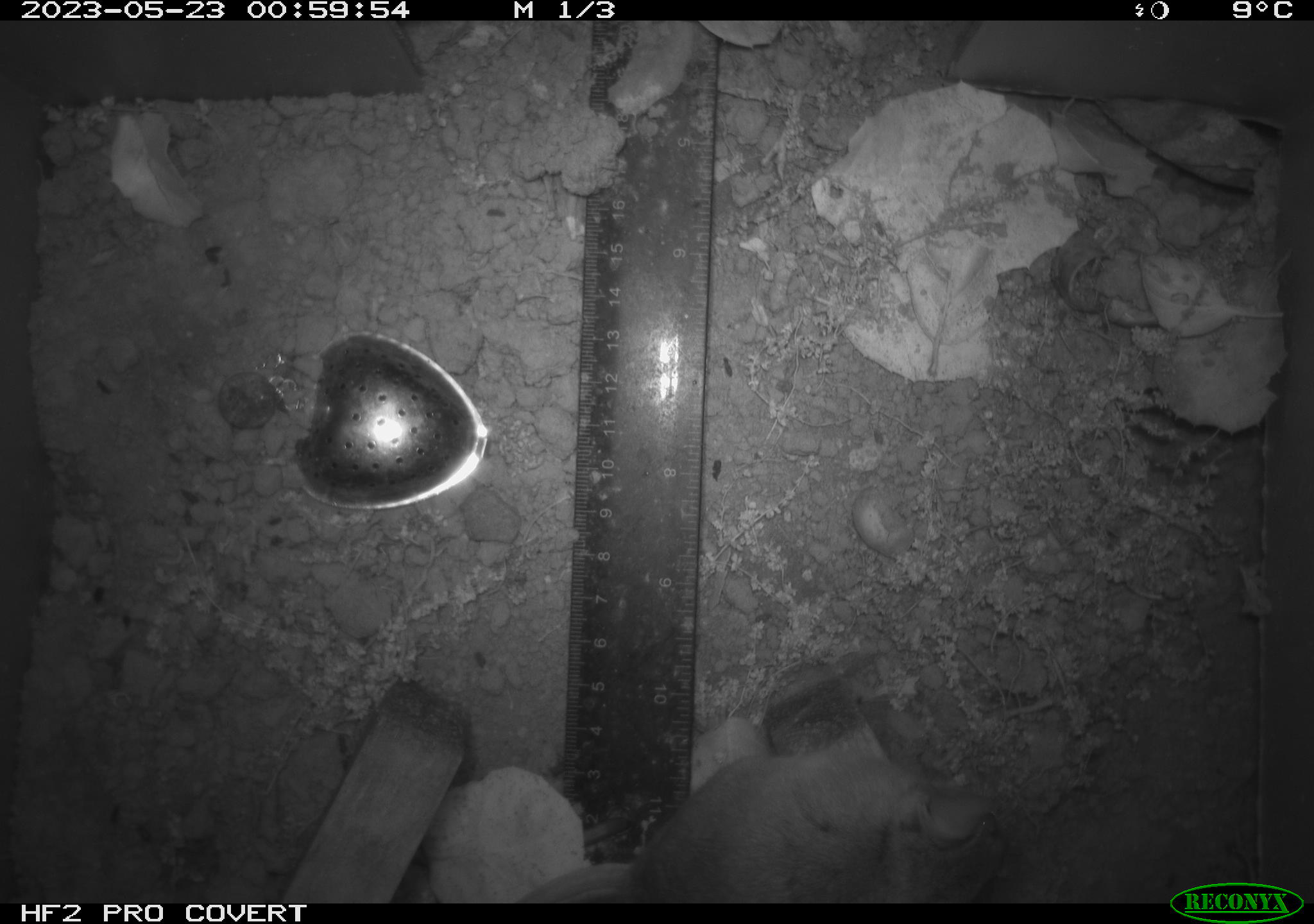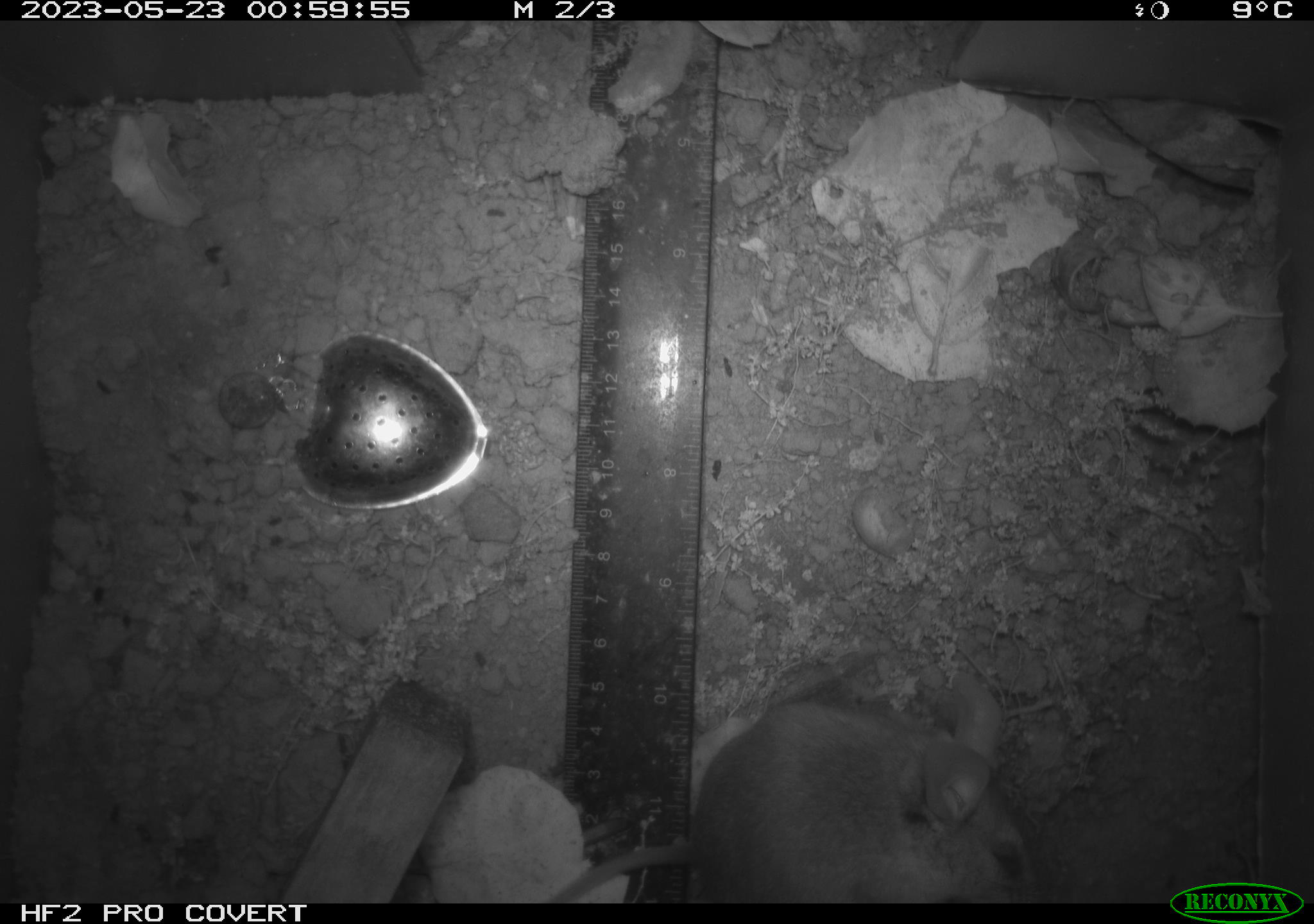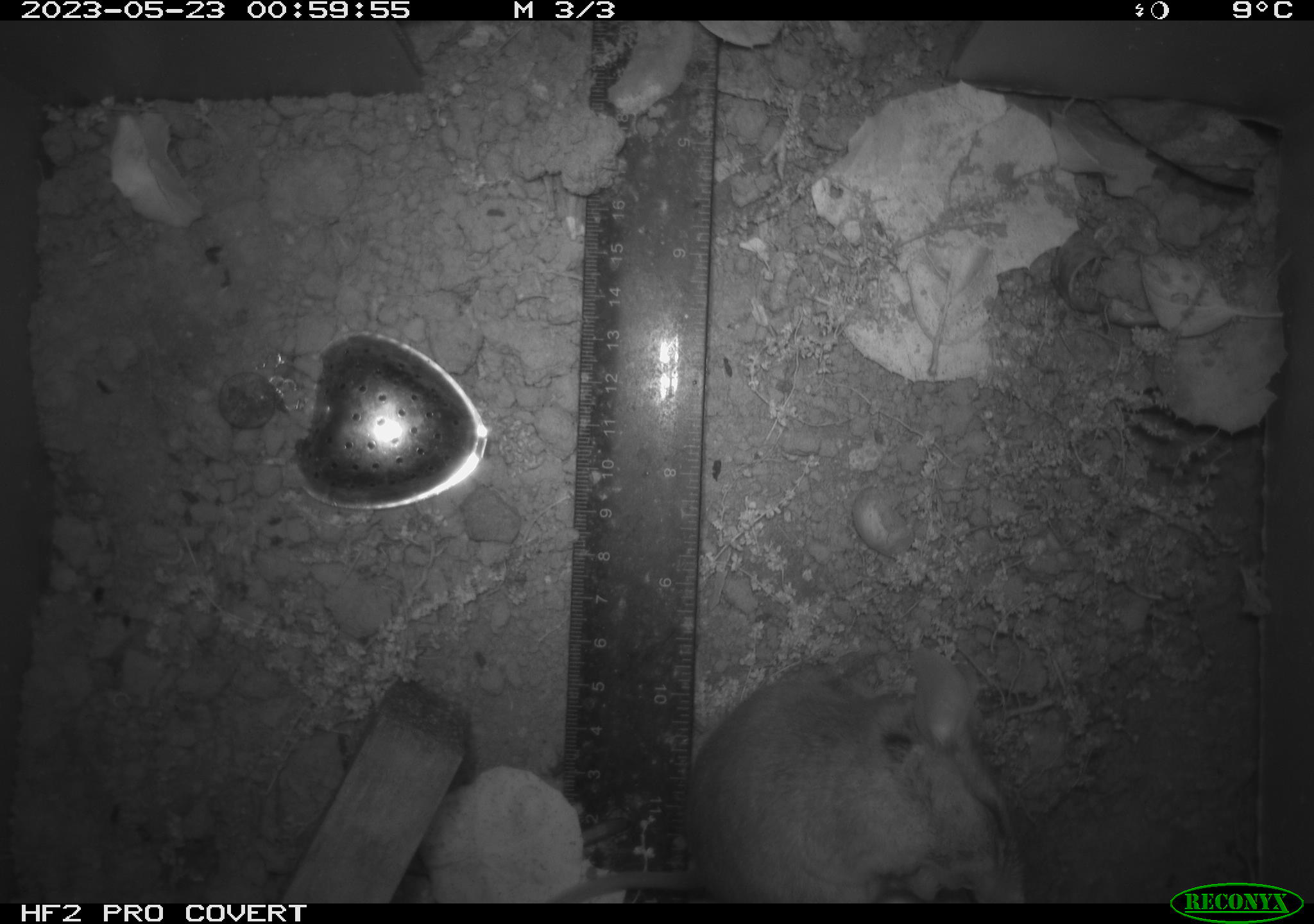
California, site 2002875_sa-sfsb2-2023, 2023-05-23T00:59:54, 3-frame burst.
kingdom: Animalia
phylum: Chordata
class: Mammalia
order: Rodentia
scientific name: Rodentia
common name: mouse species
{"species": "mouse species (Rodentia)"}